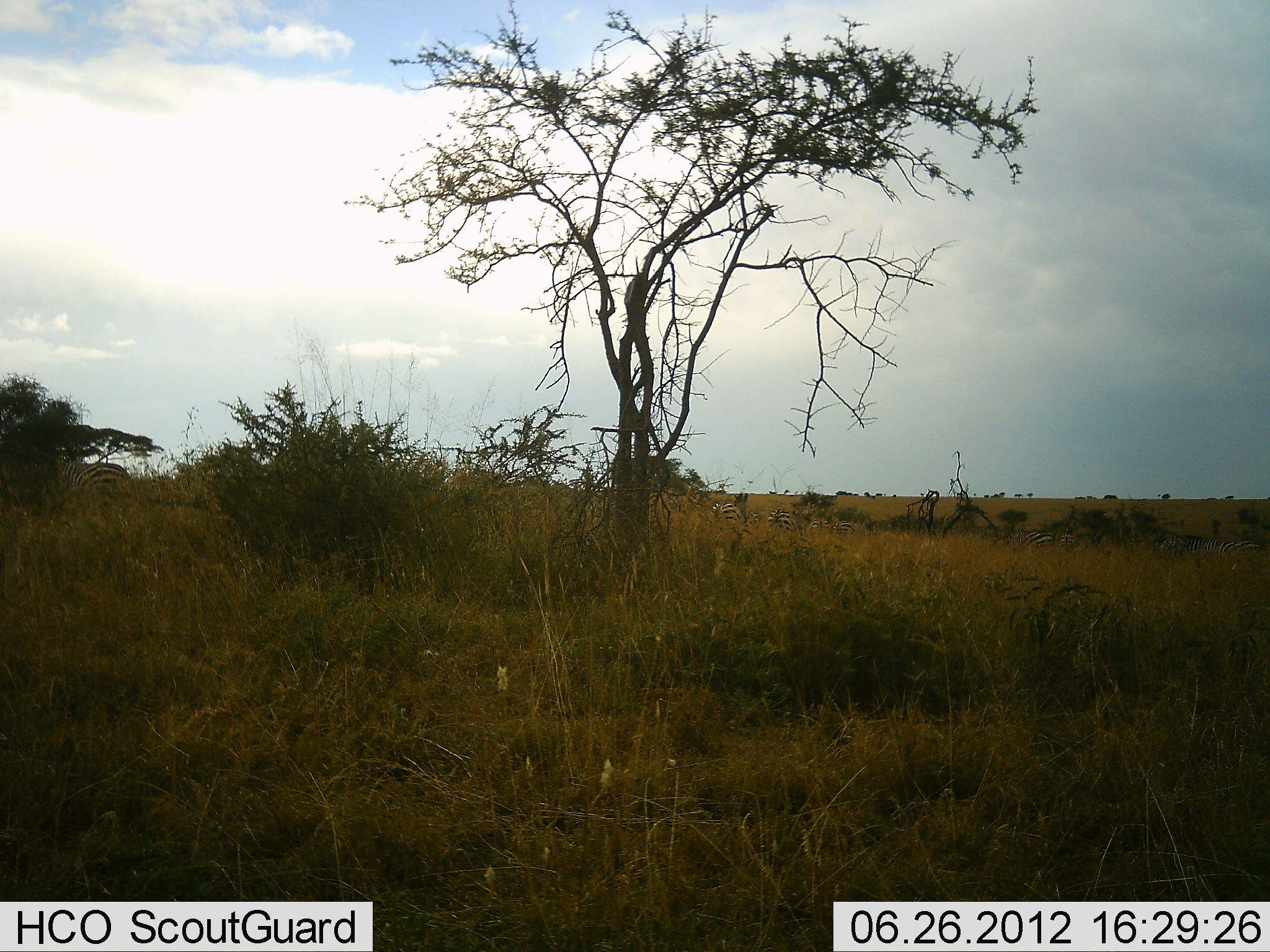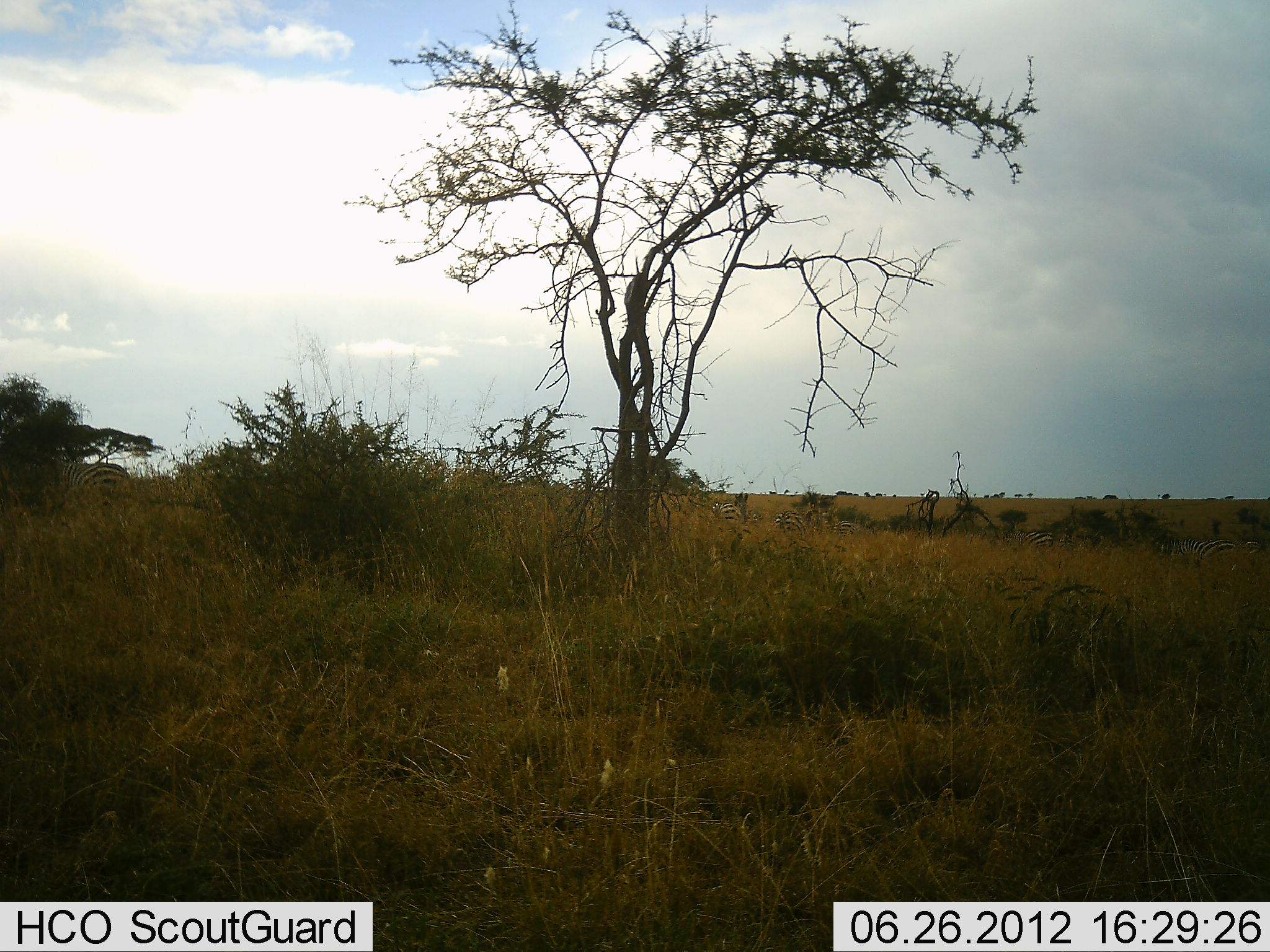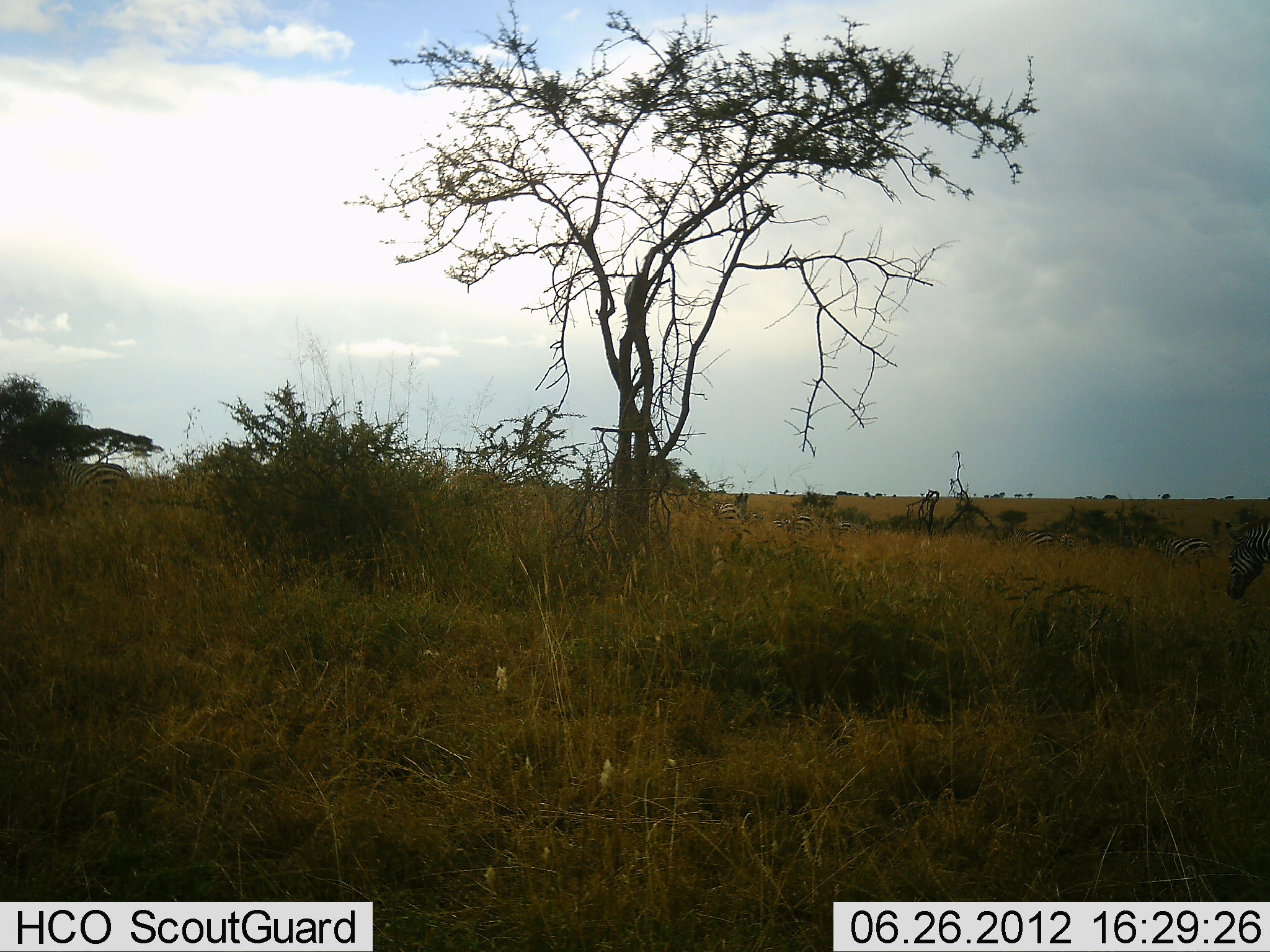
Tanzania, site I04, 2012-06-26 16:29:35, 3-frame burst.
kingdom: Animalia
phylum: Chordata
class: Mammalia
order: Perissodactyla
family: Equidae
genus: Equus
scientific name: Equus quagga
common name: plains zebra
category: zebra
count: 9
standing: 40%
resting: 0%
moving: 90%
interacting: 0%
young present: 0%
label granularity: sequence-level